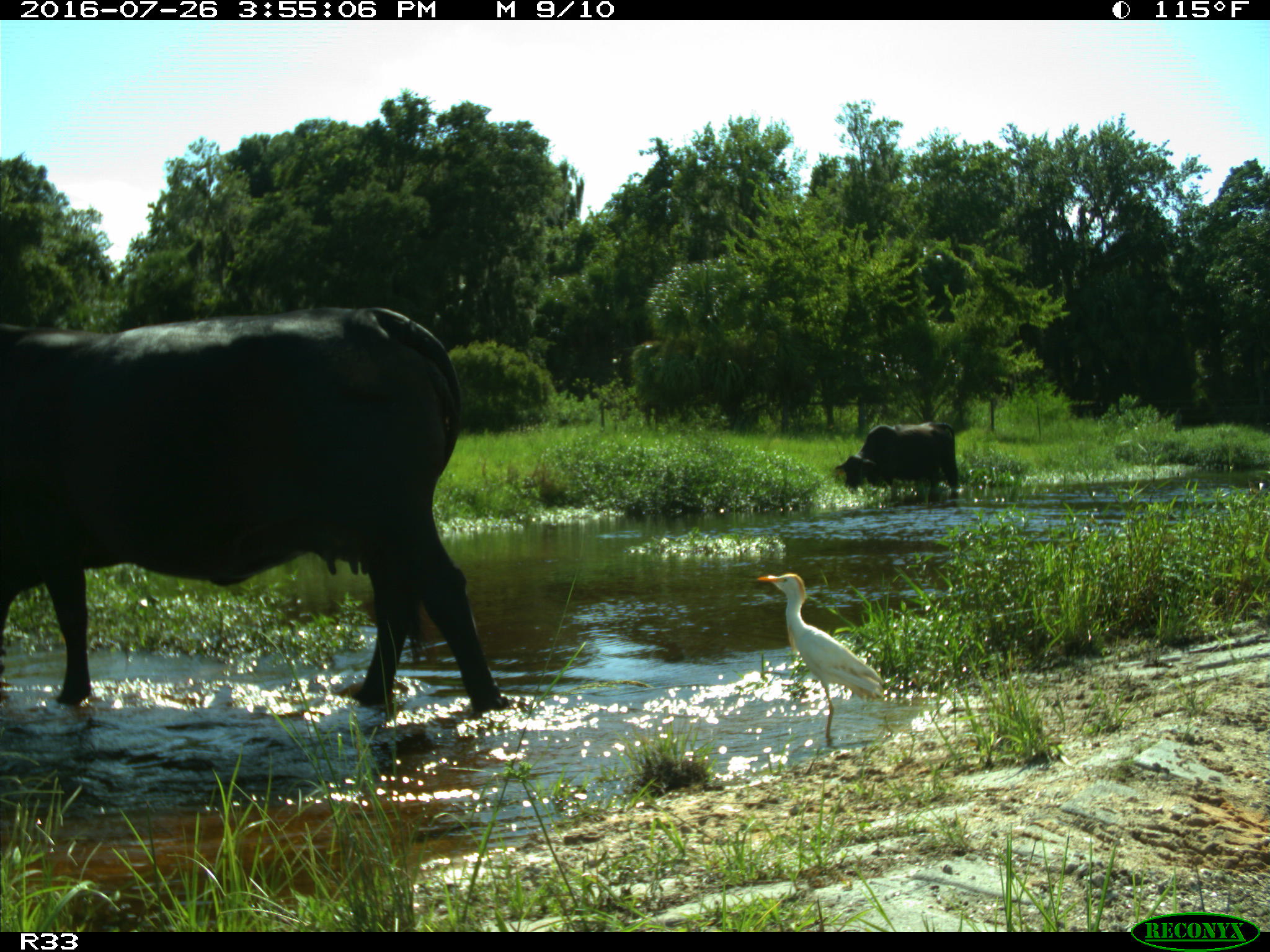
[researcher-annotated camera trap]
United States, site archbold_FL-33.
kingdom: Animalia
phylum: Chordata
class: Mammalia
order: Artiodactyla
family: Bovidae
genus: Bos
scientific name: Bos taurus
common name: domestic cow